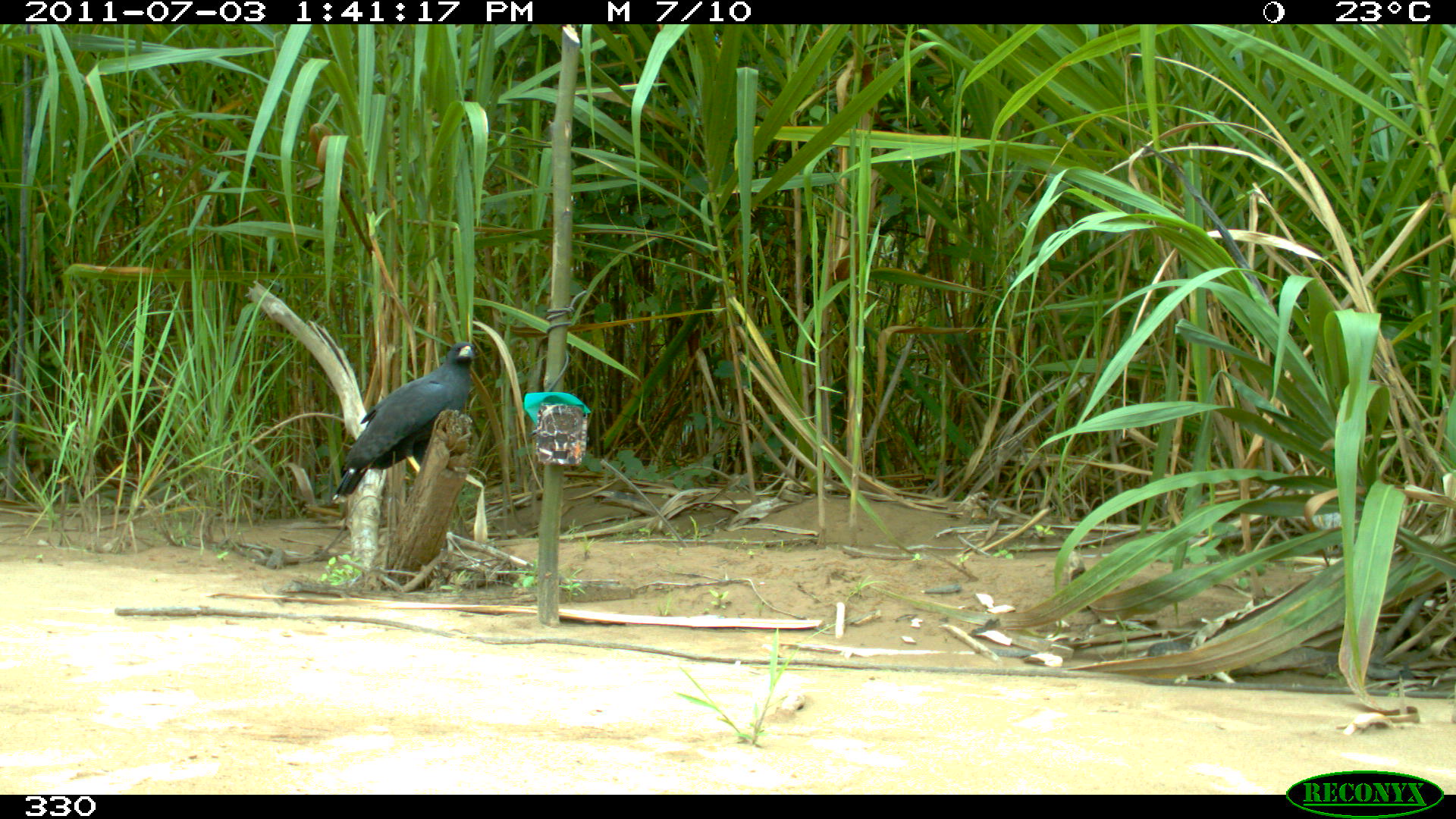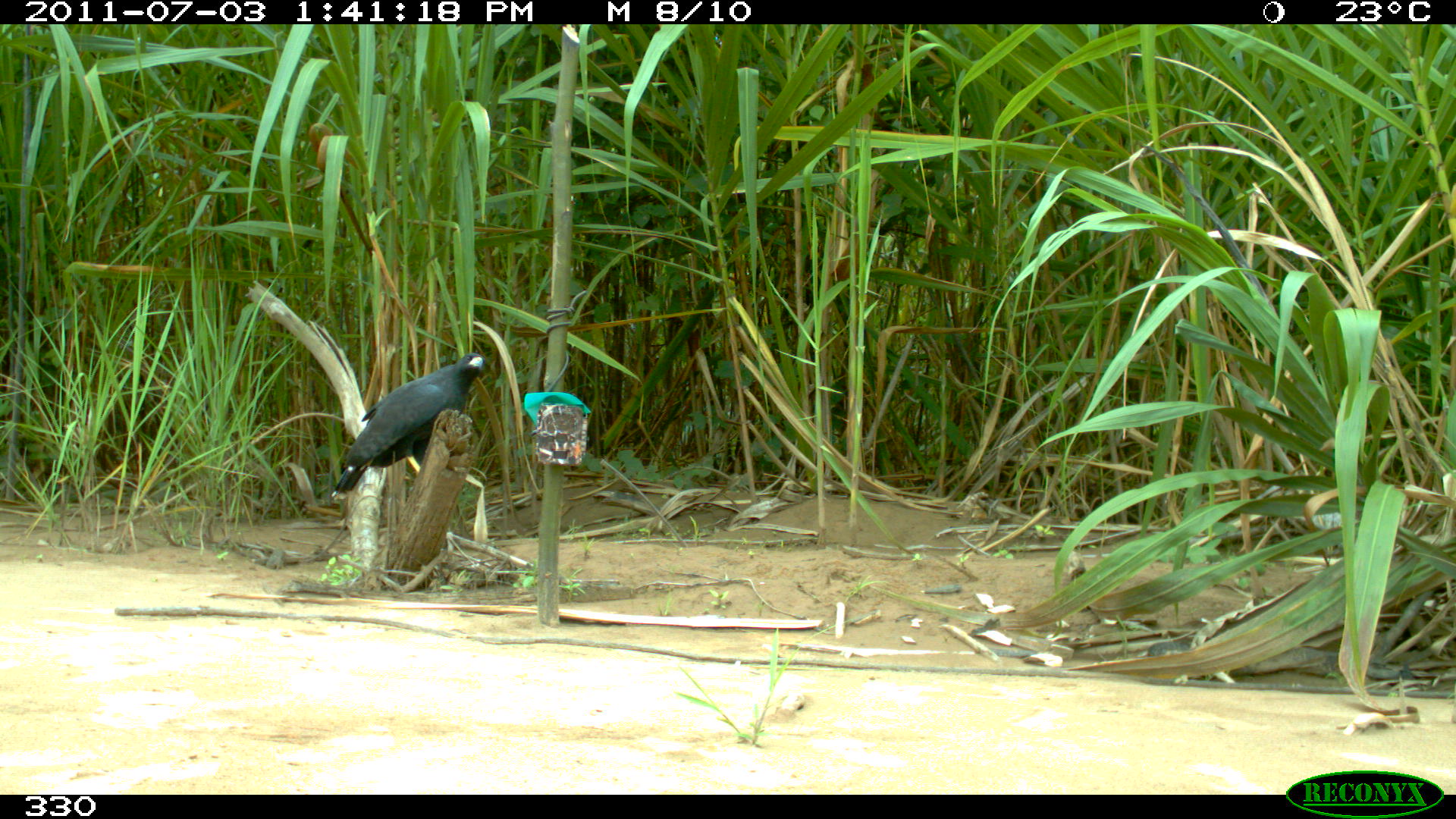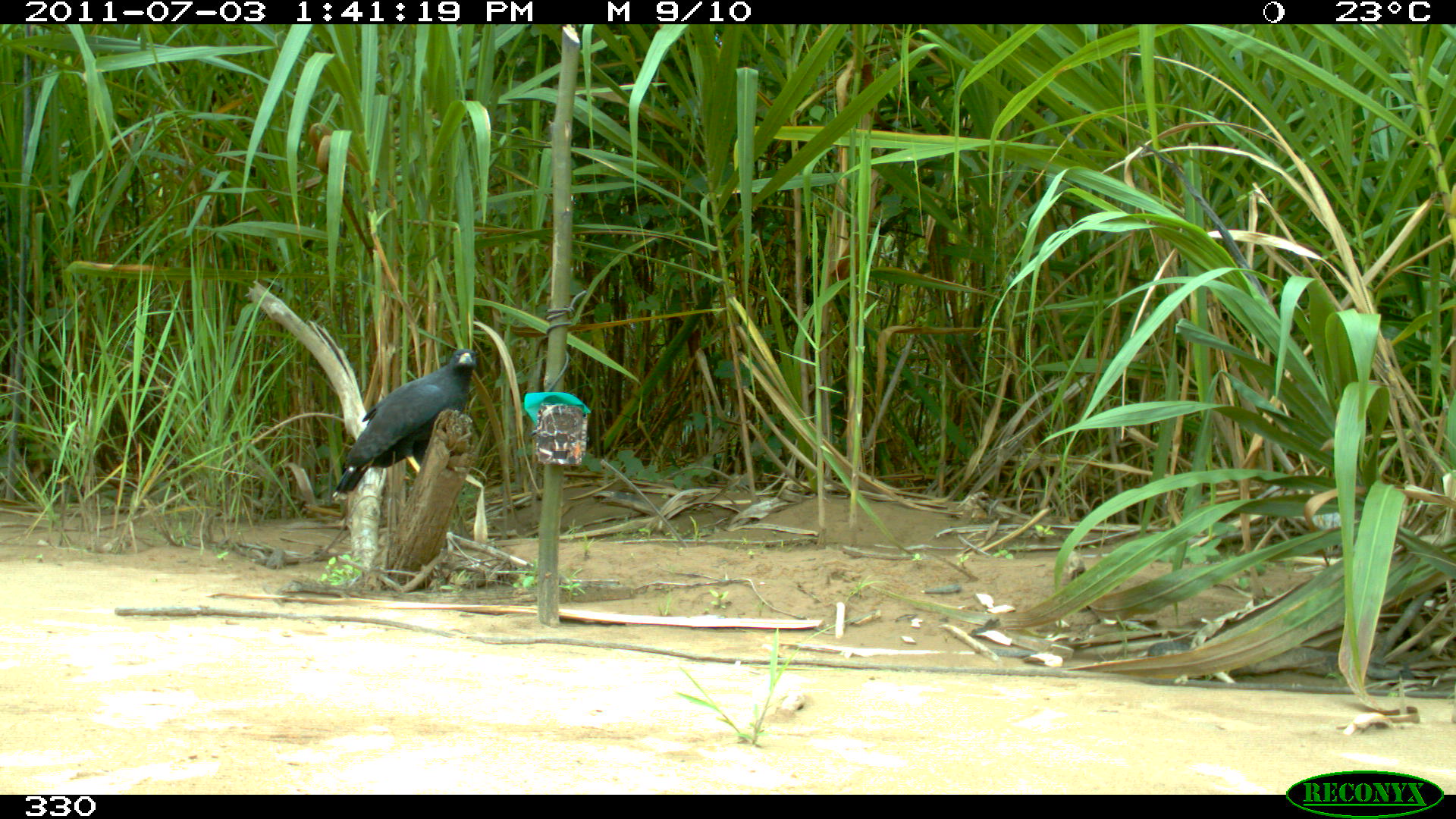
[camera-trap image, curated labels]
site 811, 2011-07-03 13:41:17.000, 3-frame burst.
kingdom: Animalia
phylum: Chordata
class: Aves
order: Accipitriformes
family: Accipitridae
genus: Buteogallus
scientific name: Buteogallus urubitinga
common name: great black hawk